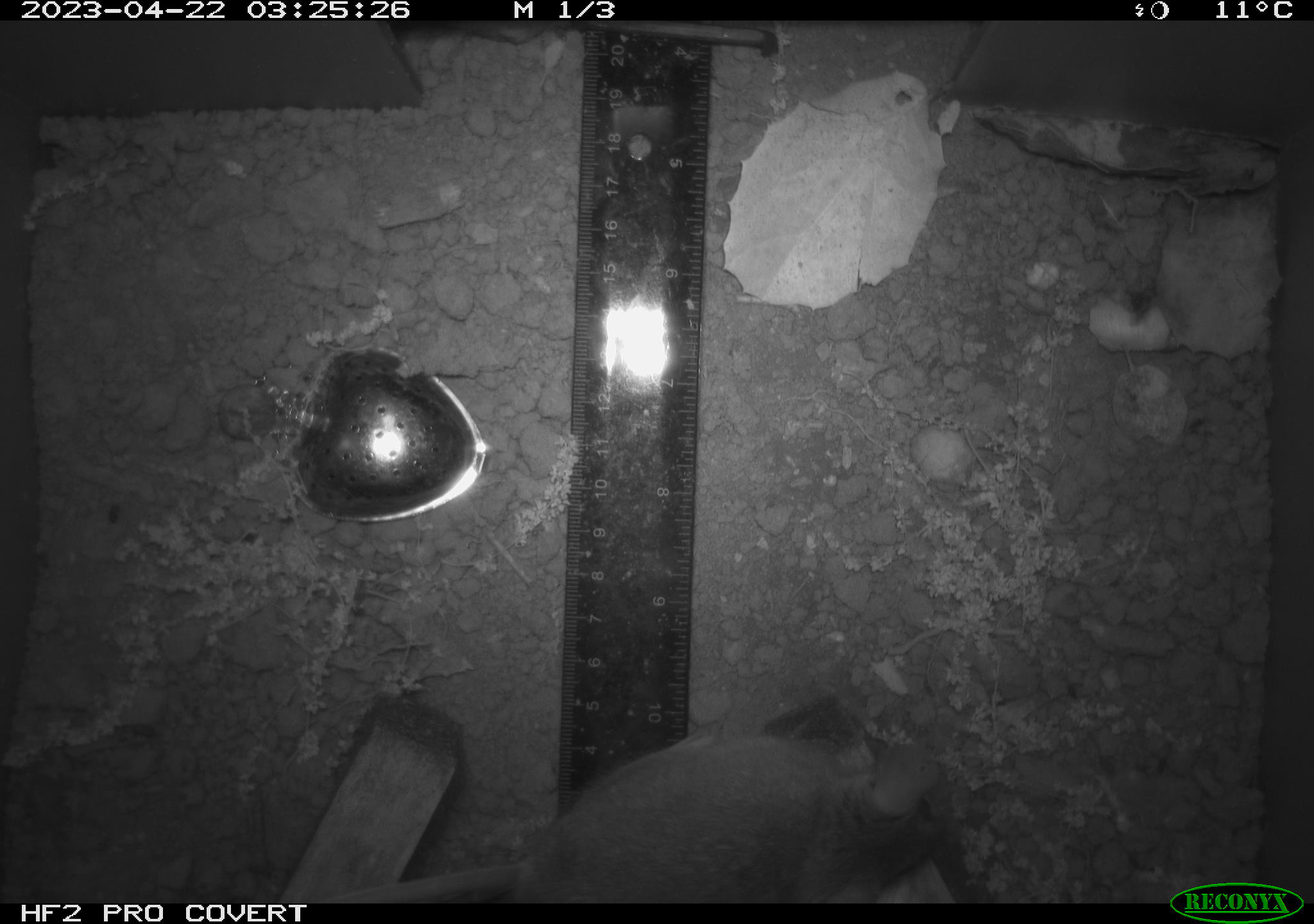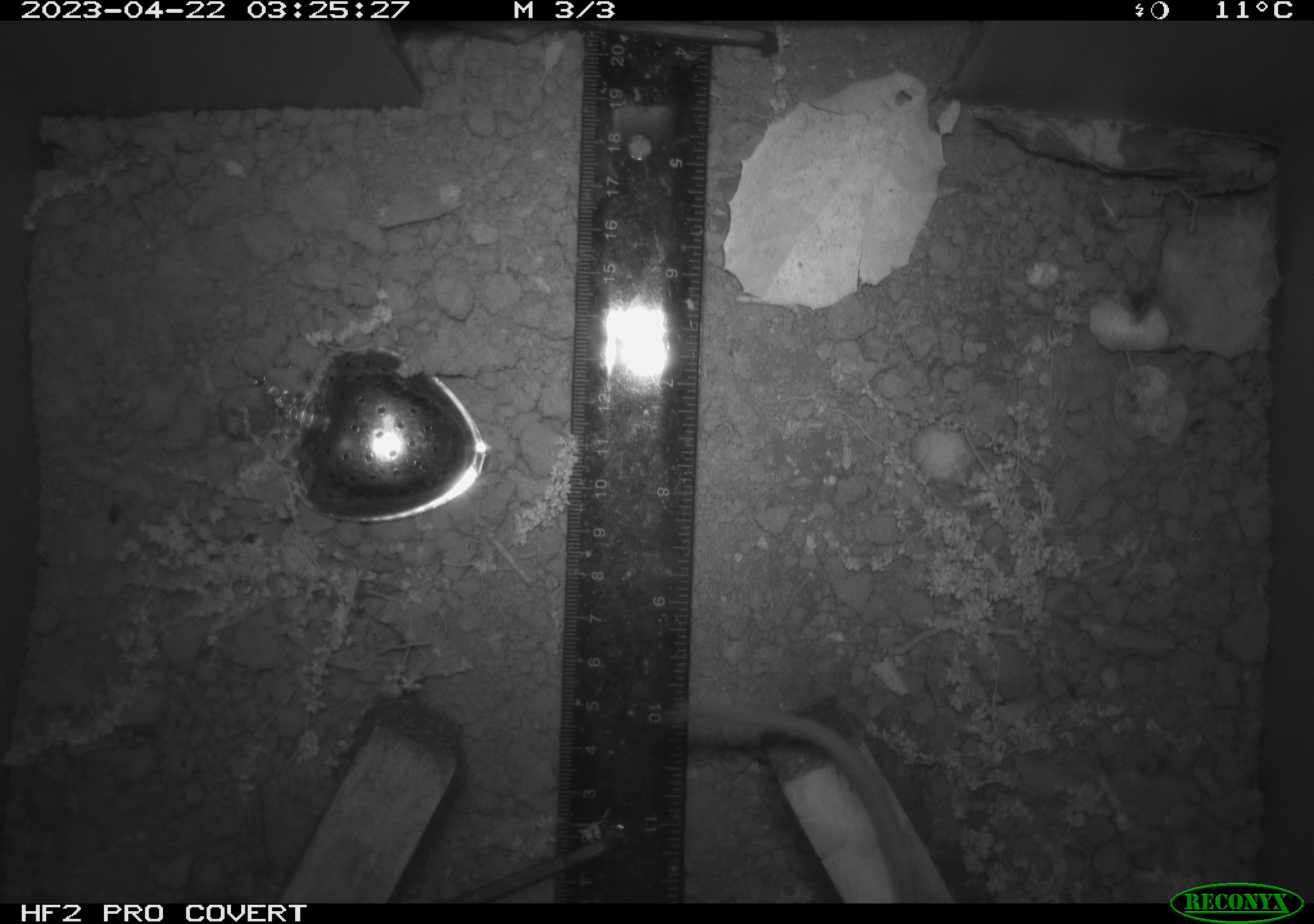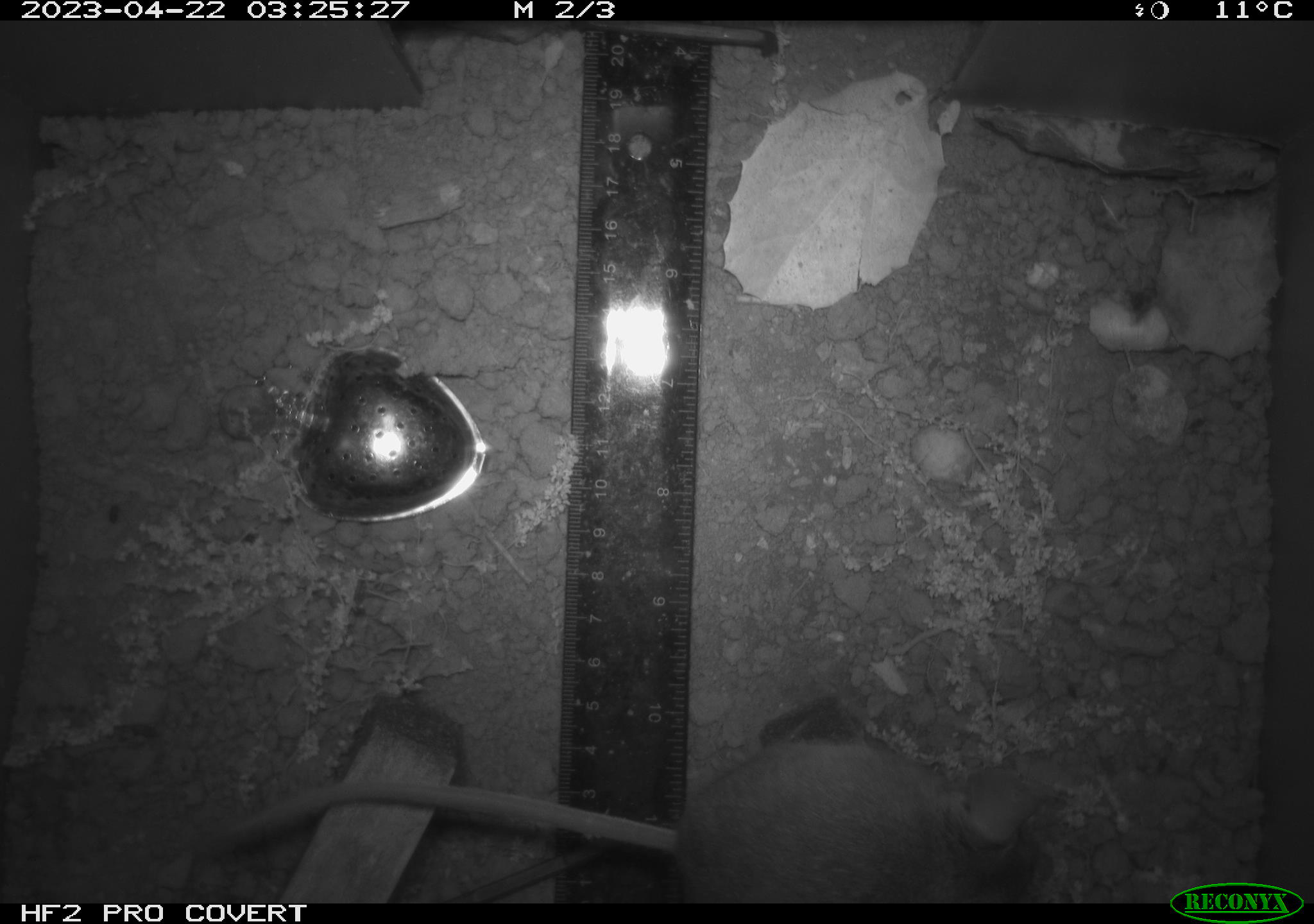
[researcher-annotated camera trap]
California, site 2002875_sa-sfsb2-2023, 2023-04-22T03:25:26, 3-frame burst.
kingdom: Animalia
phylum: Chordata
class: Mammalia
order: Rodentia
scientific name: Rodentia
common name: mouse species